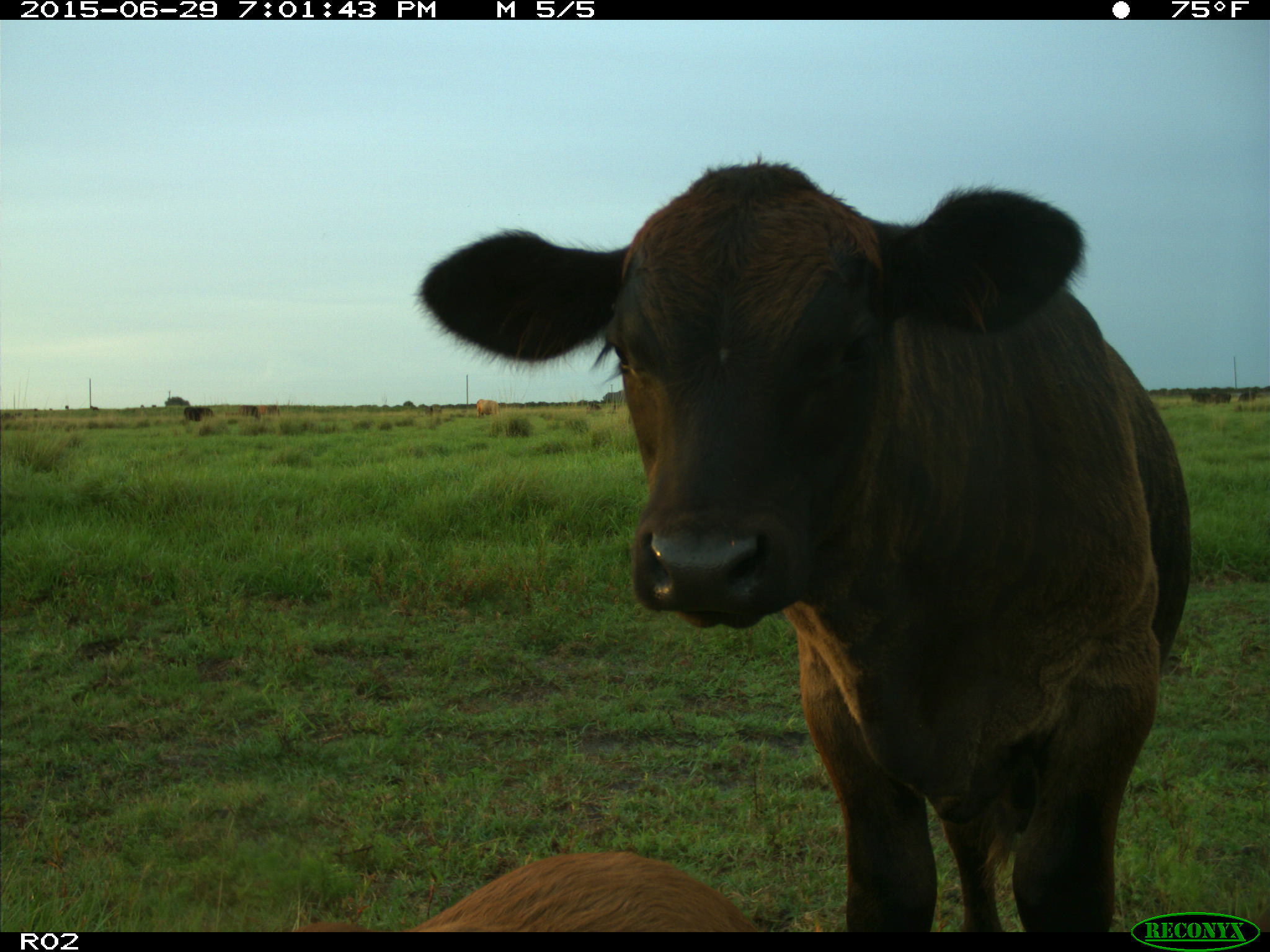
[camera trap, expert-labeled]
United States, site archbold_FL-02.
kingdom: Animalia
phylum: Chordata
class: Mammalia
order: Artiodactyla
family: Bovidae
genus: Bos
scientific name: Bos taurus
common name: domestic cow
Bos taurus (domestic cow).